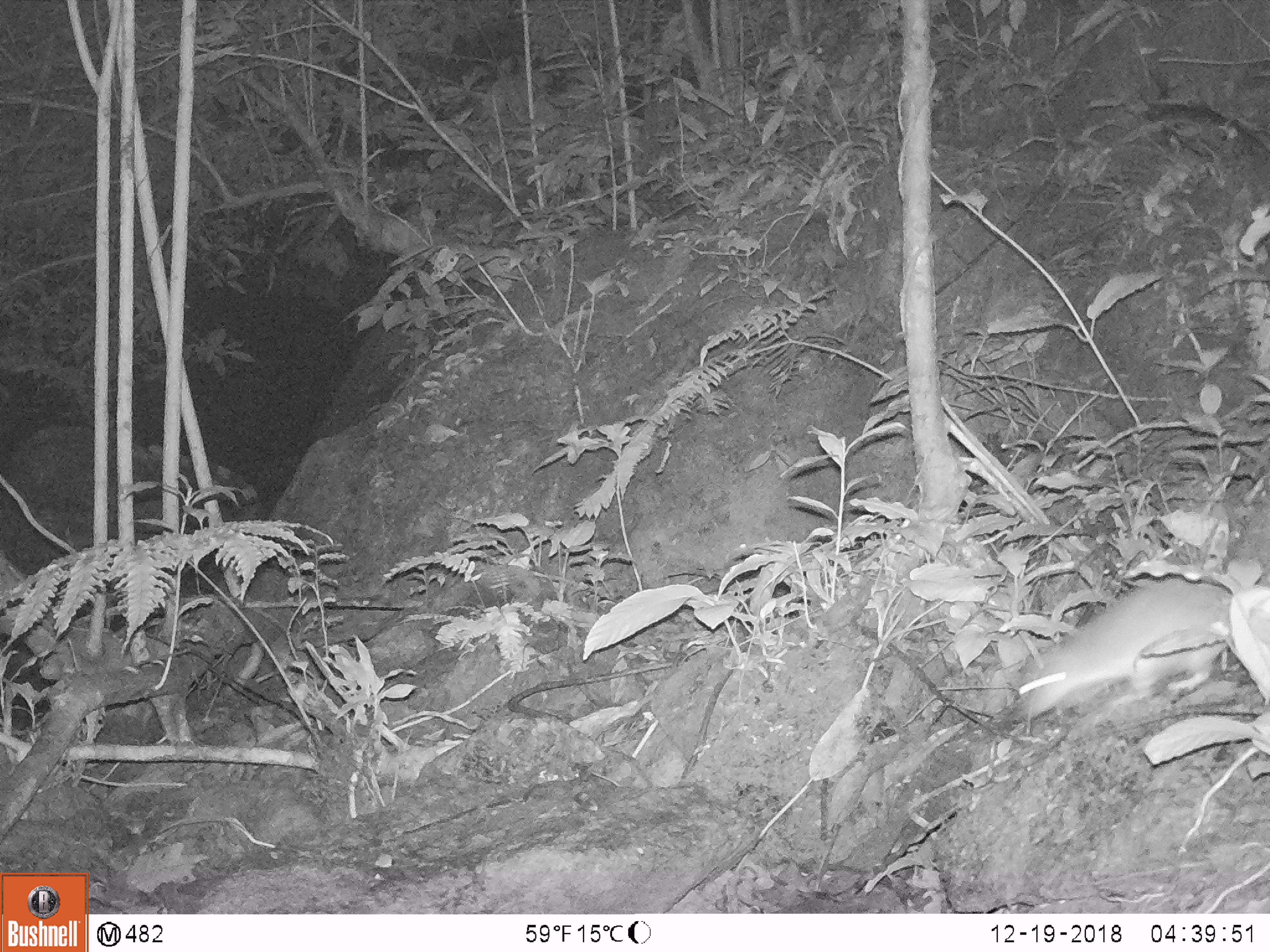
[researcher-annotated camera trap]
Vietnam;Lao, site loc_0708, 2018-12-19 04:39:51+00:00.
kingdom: Animalia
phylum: Chordata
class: Mammalia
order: Rodentia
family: Muridae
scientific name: Muridae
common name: old-world mice and rats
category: unidentified murid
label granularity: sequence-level